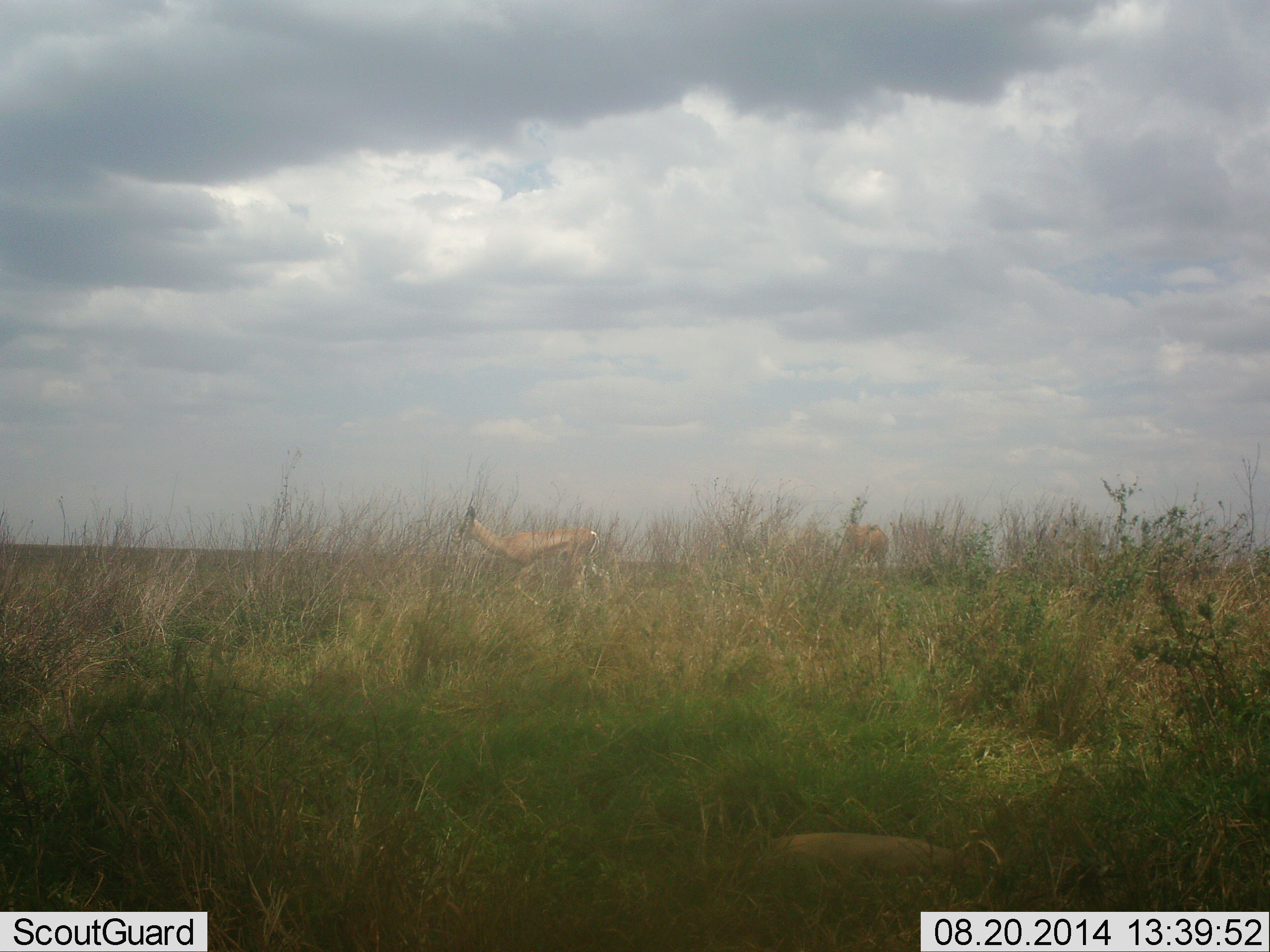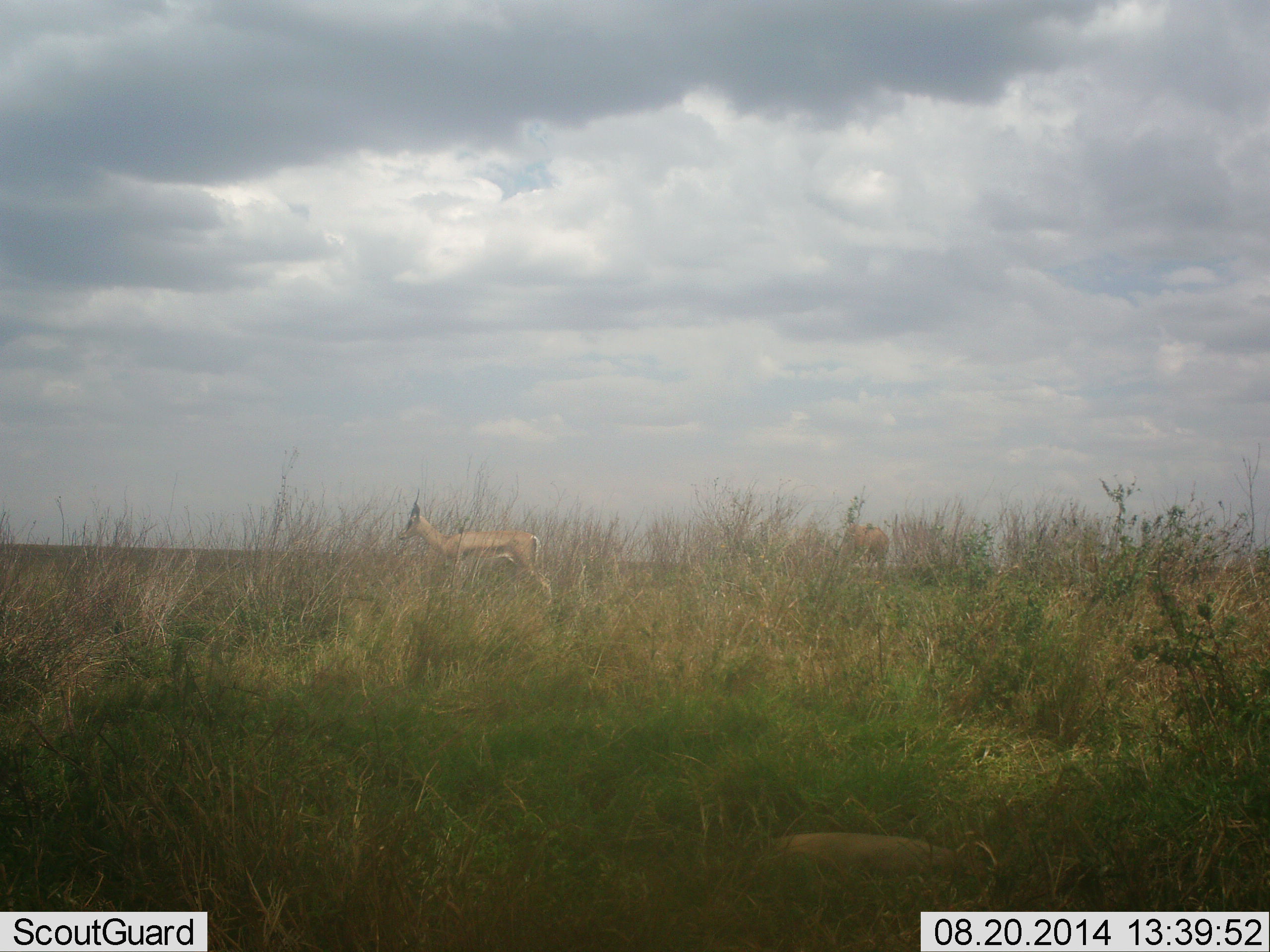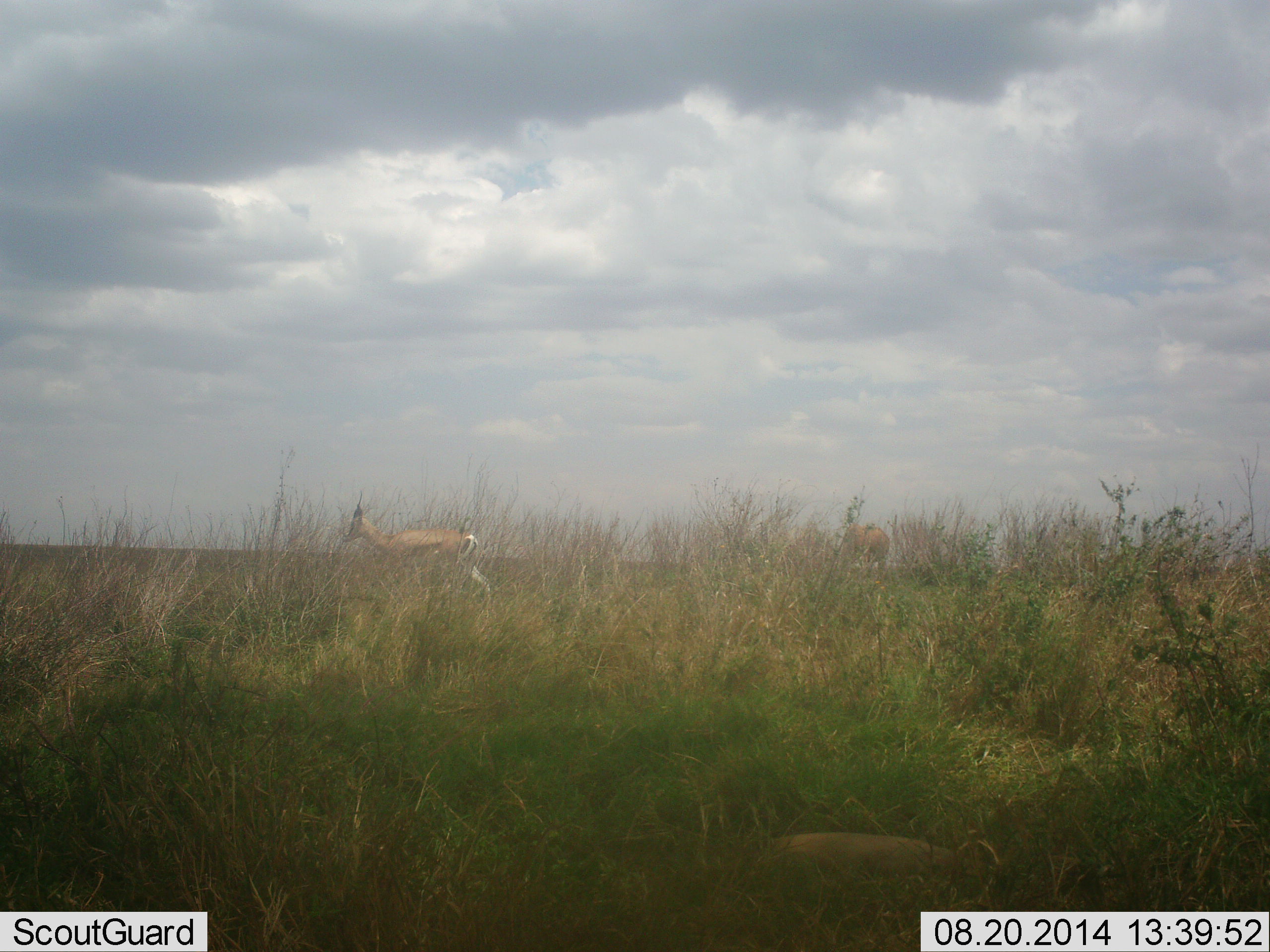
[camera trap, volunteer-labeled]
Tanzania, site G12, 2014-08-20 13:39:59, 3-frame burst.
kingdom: Animalia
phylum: Chordata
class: Mammalia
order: Artiodactyla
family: Bovidae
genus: Eudorcas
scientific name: Eudorcas thomsonii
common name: thomson's gazelle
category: gazellethomsons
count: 2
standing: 70%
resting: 0%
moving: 60%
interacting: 0%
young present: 10%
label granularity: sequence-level